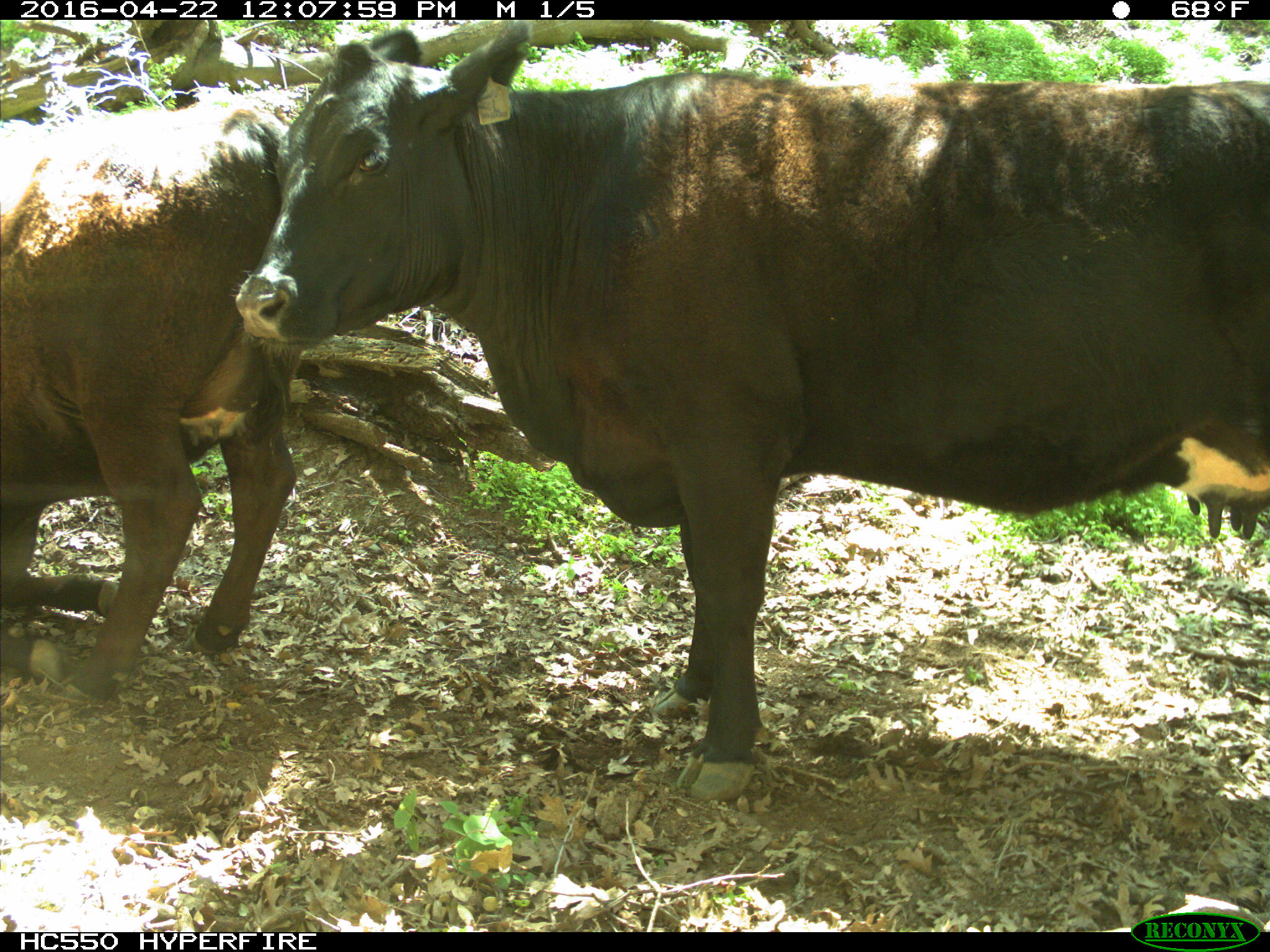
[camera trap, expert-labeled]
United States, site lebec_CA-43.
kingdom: Animalia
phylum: Chordata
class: Mammalia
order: Artiodactyla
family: Bovidae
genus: Bos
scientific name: Bos taurus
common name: domestic cow